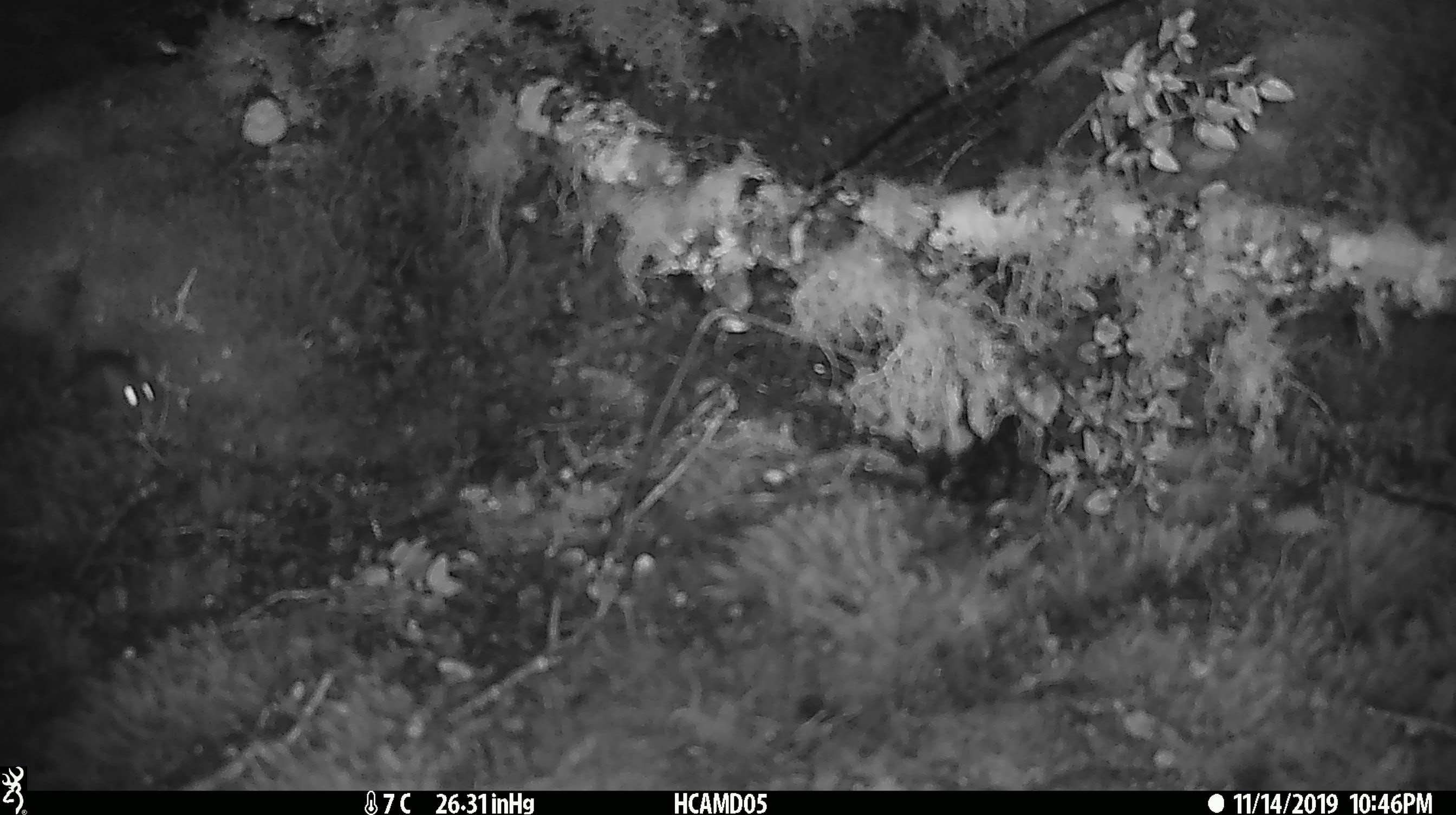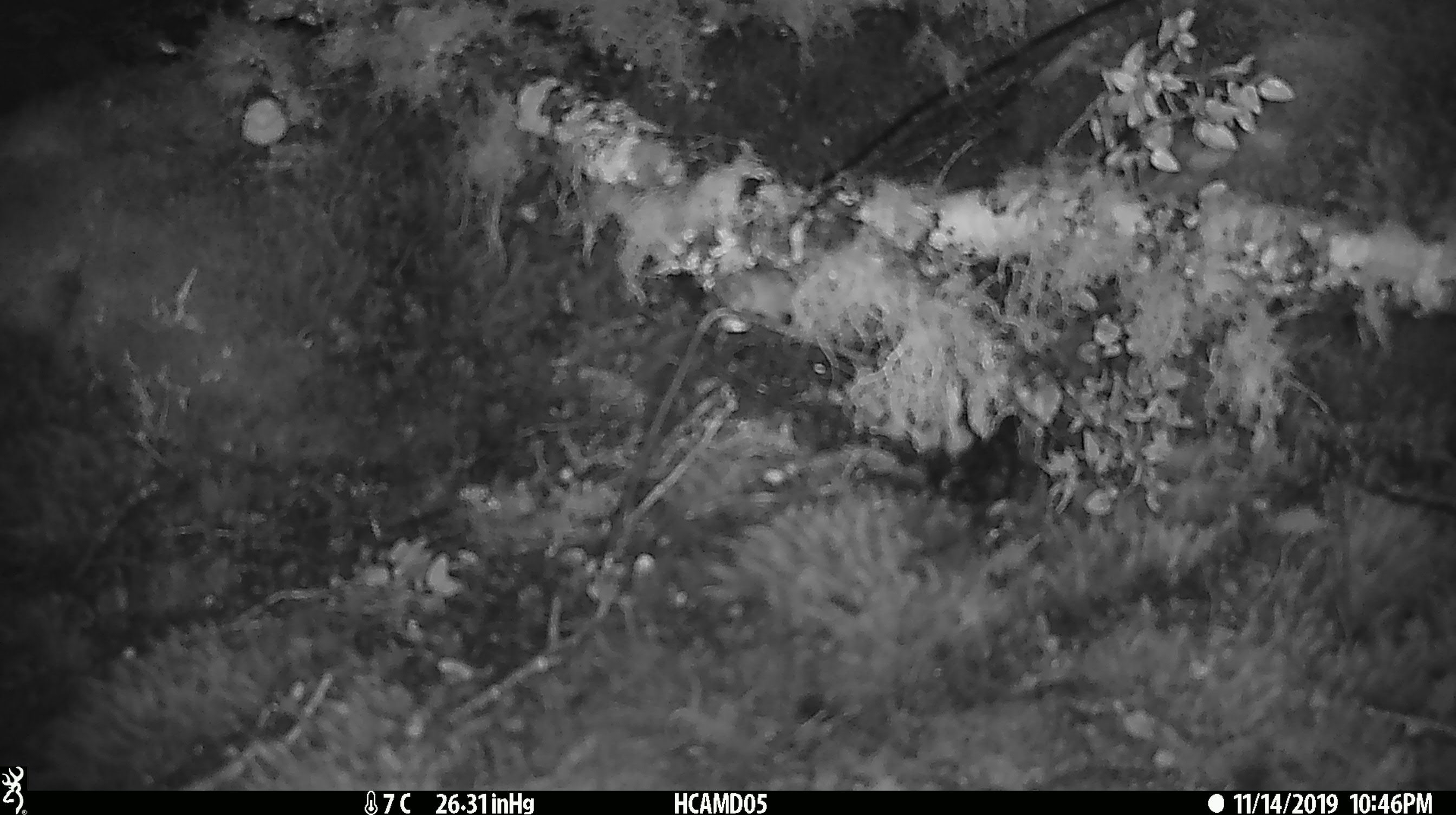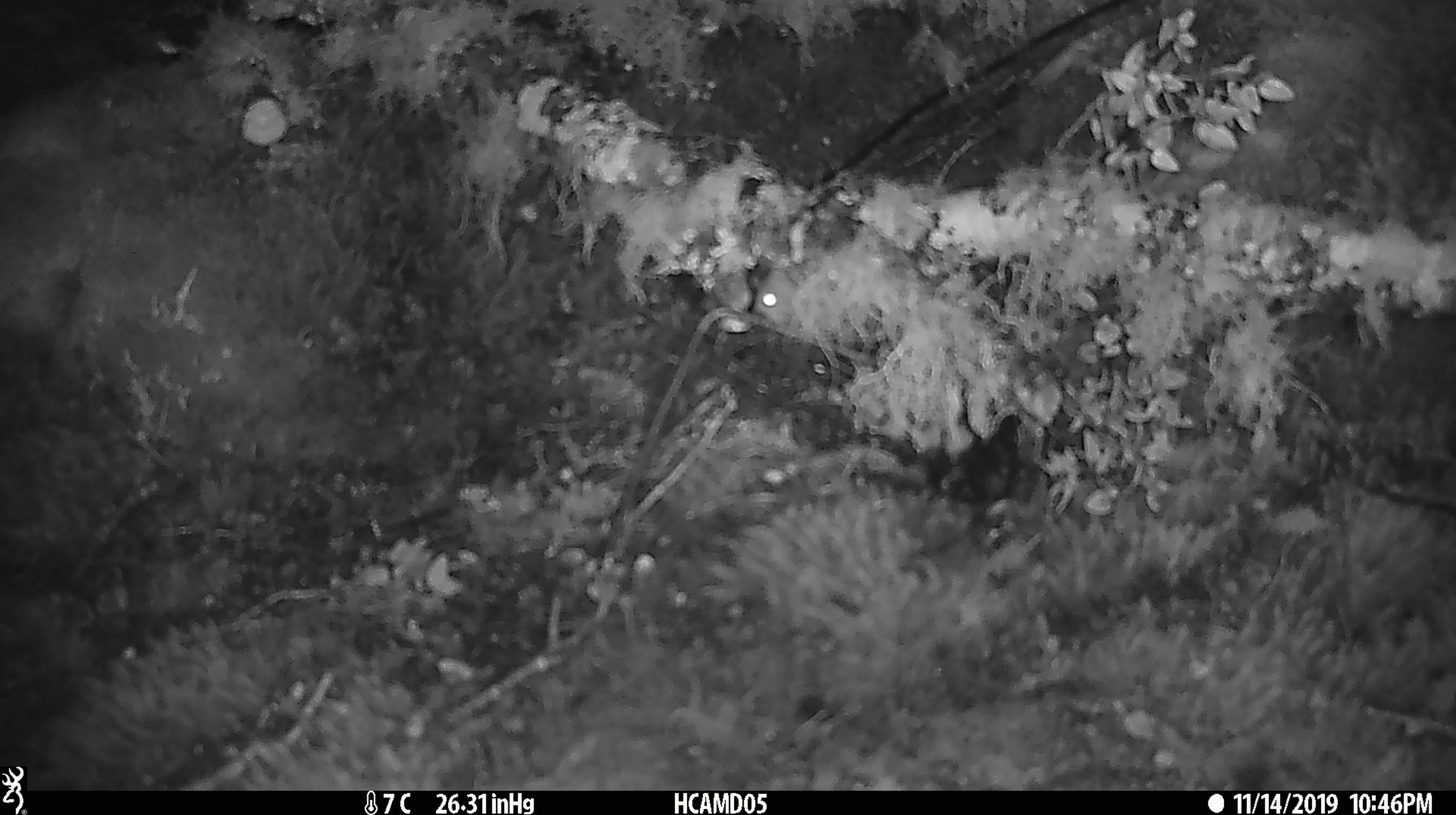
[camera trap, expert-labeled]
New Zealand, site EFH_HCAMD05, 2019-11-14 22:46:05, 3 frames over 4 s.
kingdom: Animalia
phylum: Chordata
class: Mammalia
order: Rodentia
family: Muridae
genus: Mus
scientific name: Mus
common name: mouse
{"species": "mouse (Mus)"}